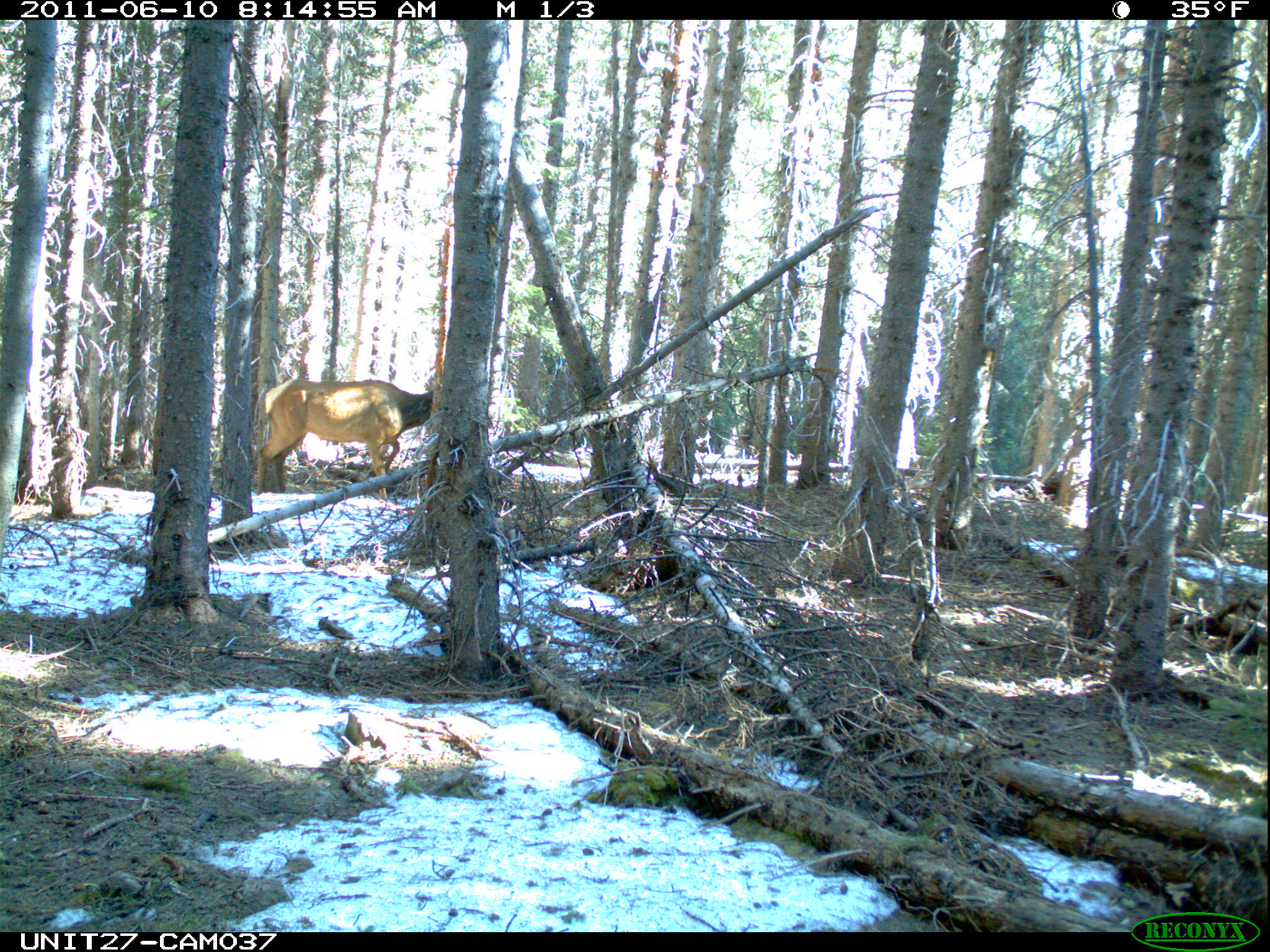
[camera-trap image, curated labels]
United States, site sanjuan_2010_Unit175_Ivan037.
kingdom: Animalia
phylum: Chordata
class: Mammalia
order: Artiodactyla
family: Cervidae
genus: Cervus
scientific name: Cervus elaphus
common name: red deer